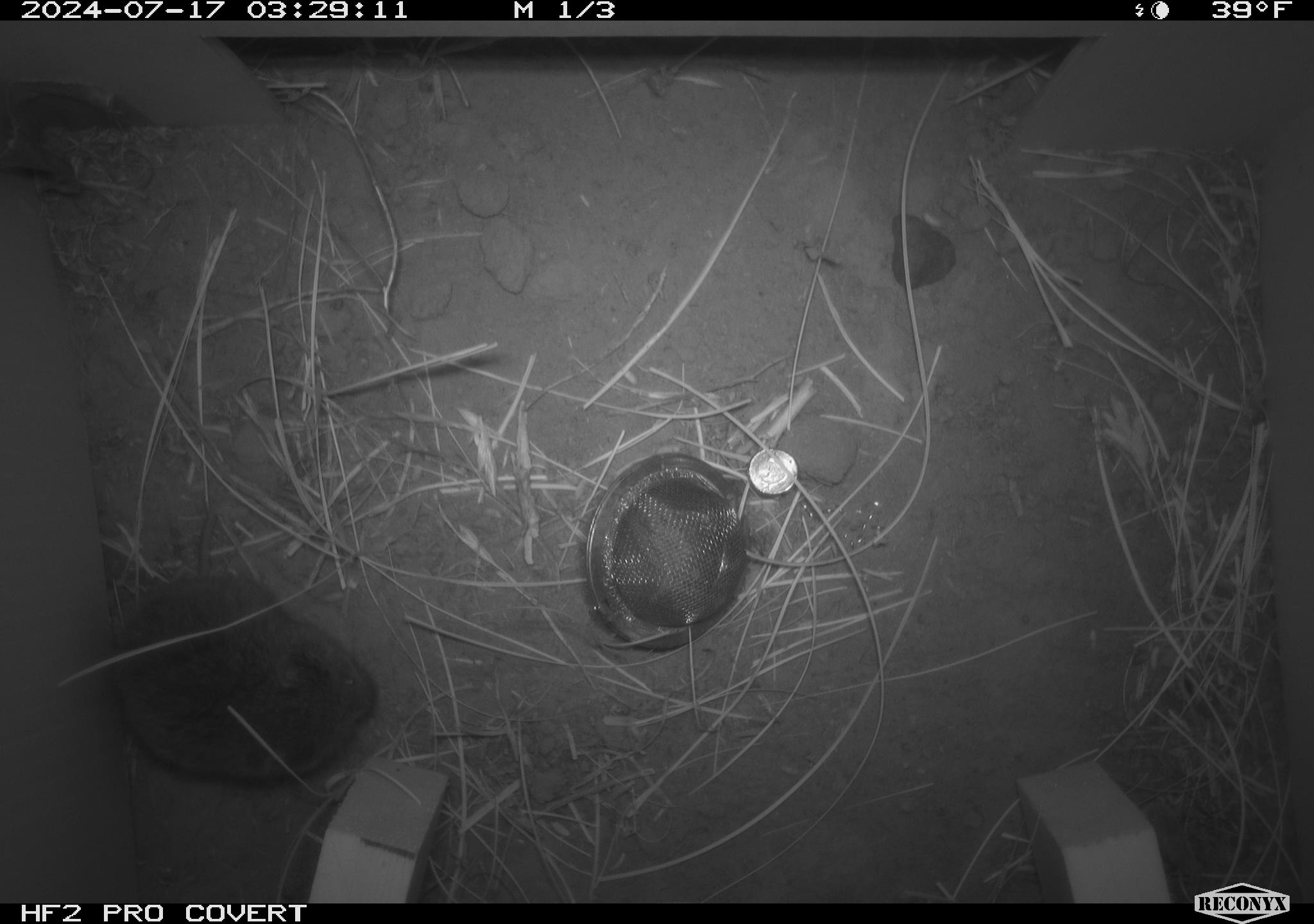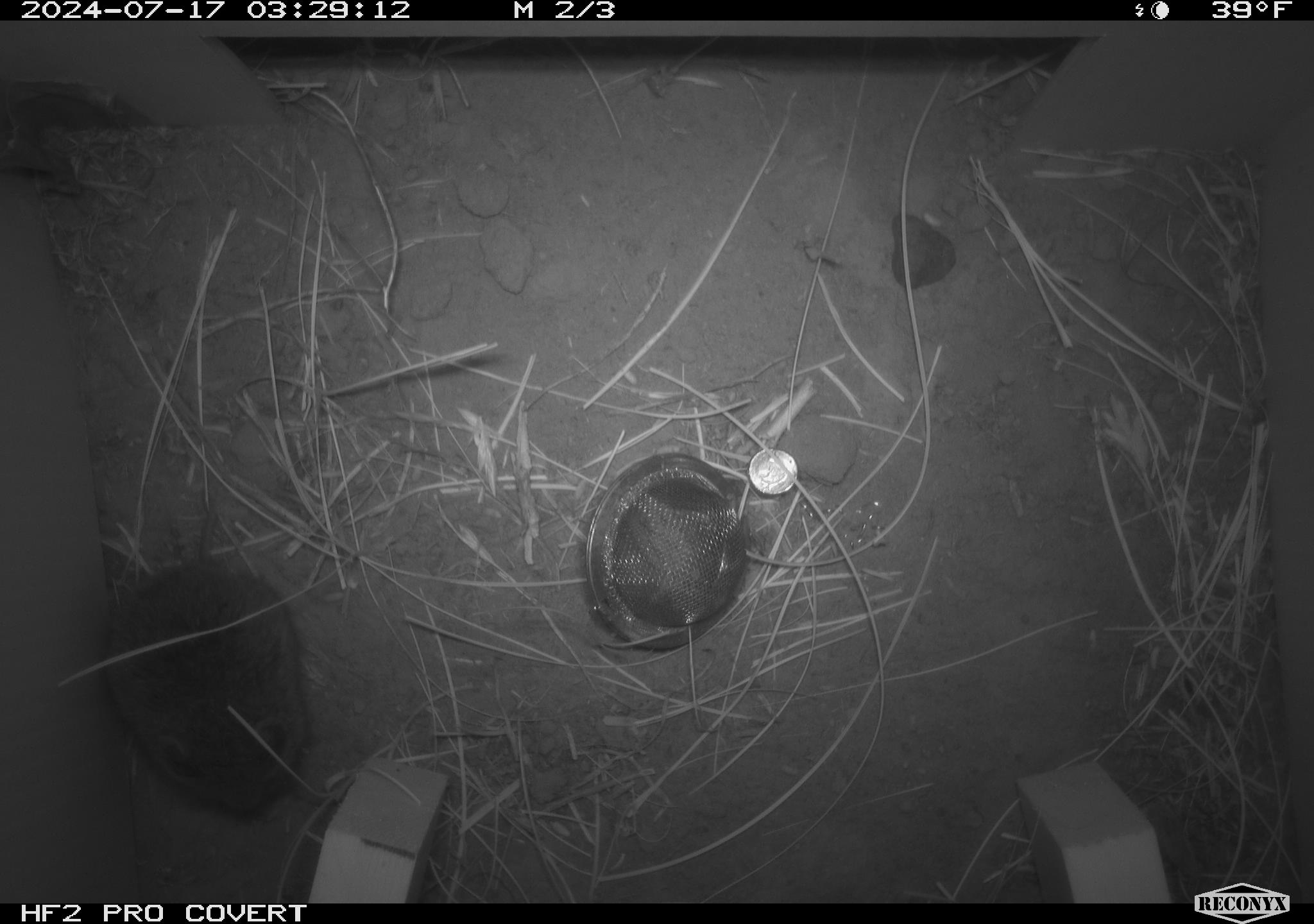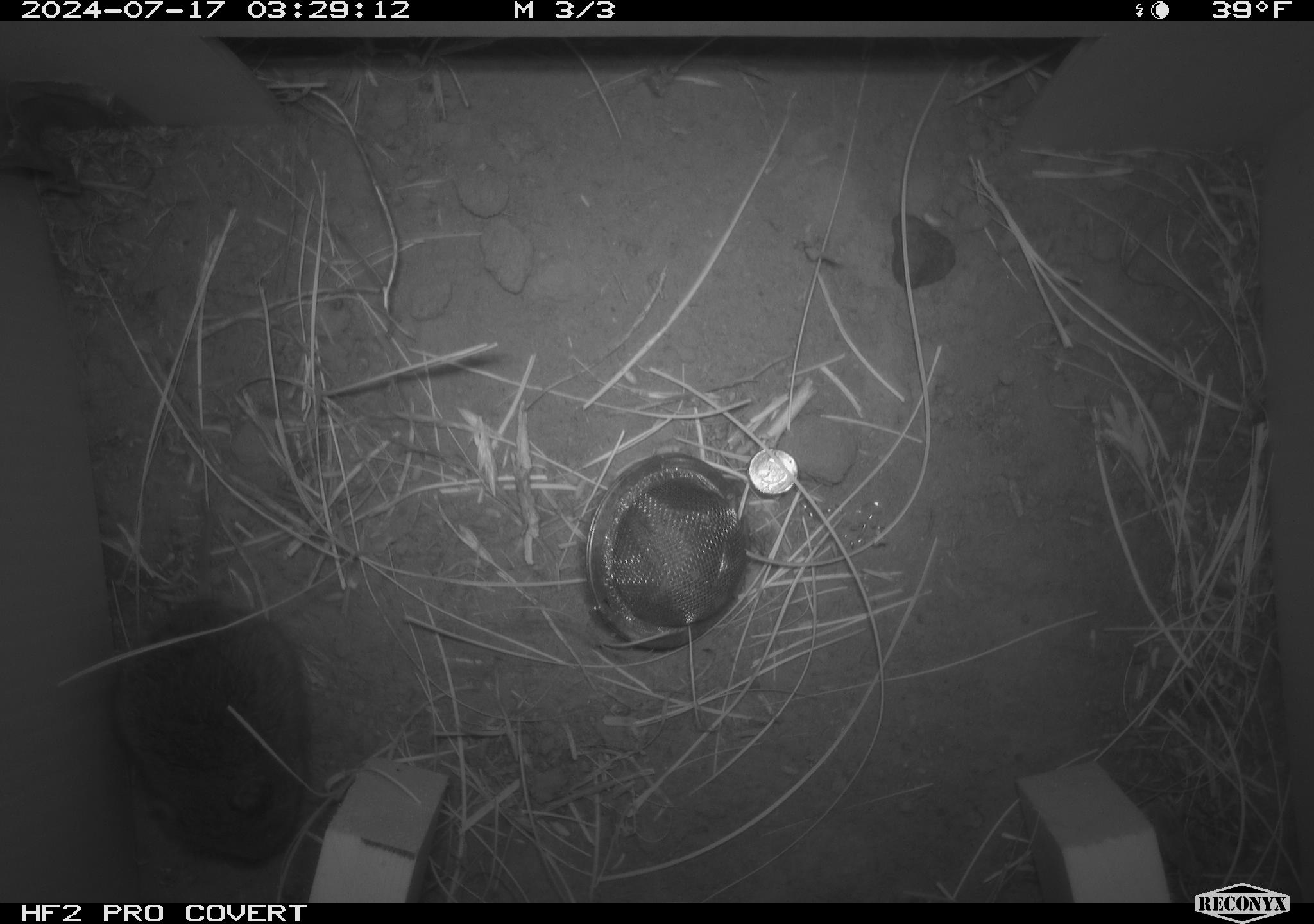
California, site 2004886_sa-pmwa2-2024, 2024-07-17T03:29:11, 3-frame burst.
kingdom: Animalia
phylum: Chordata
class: Mammalia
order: Rodentia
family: Cricetidae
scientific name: Arvicolinae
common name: voles, lemmings, and muskrats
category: arvicolinae subfamily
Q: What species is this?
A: Arvicolinae subfamily (voles, lemmings, and muskrats) (Arvicolinae).